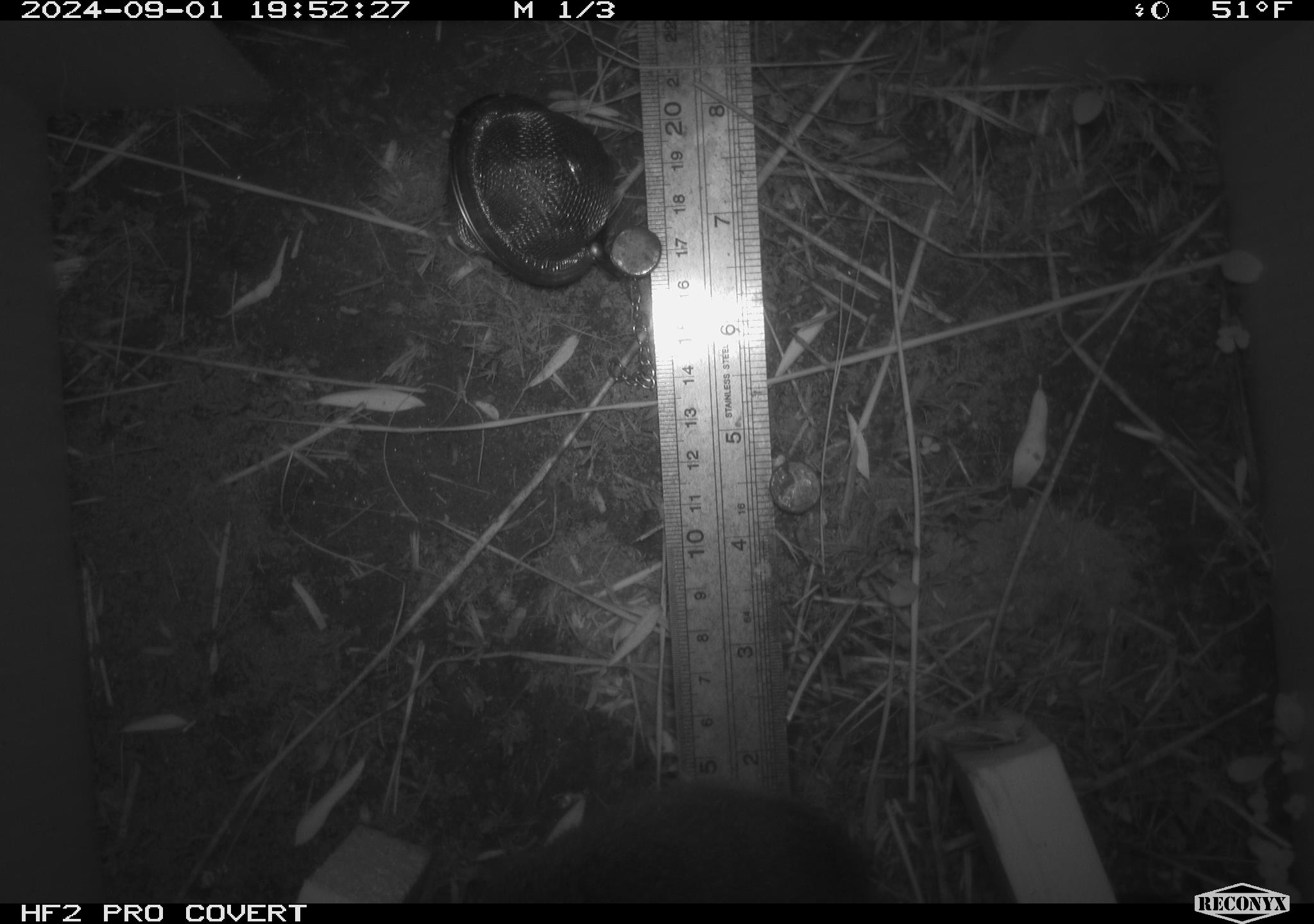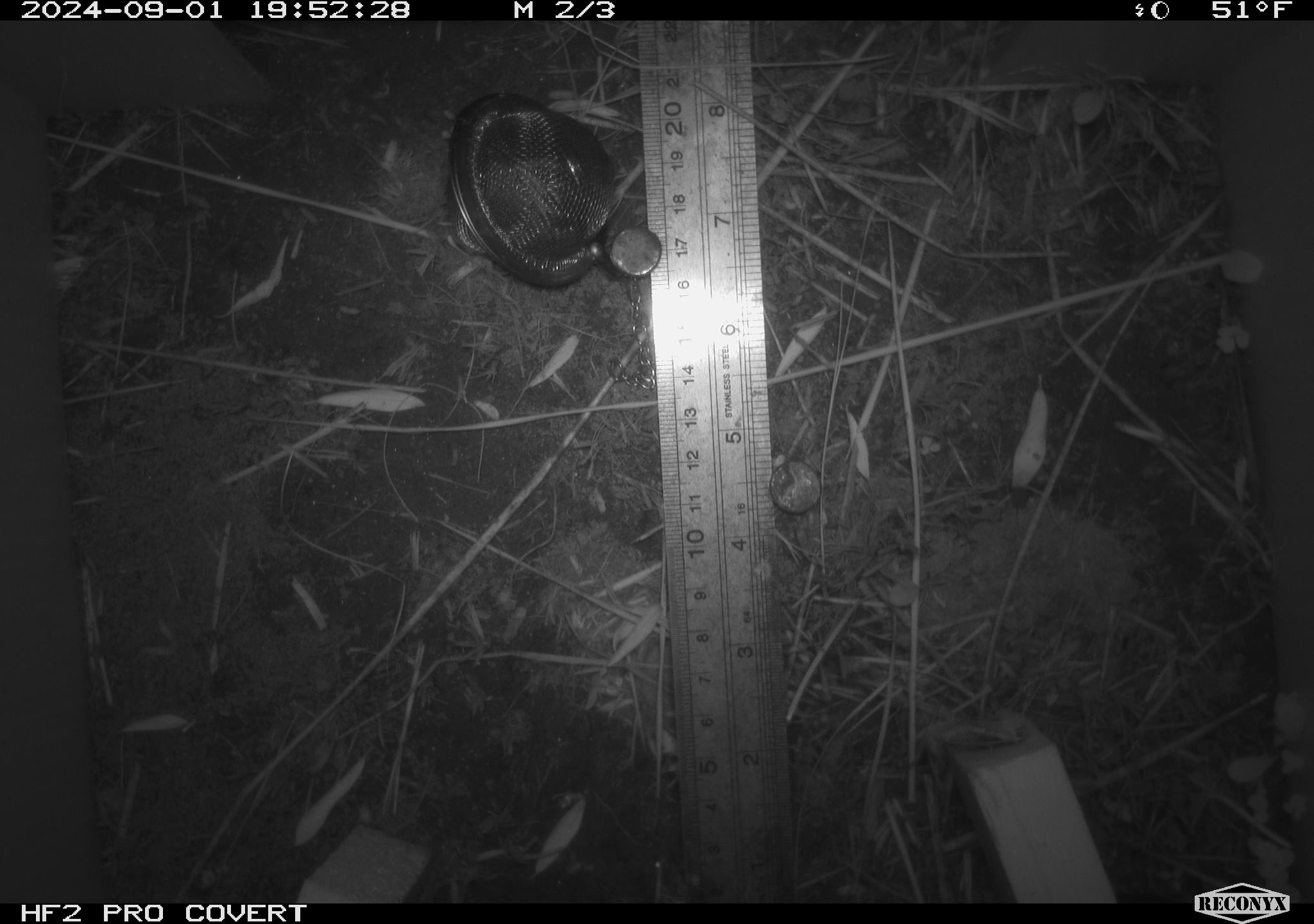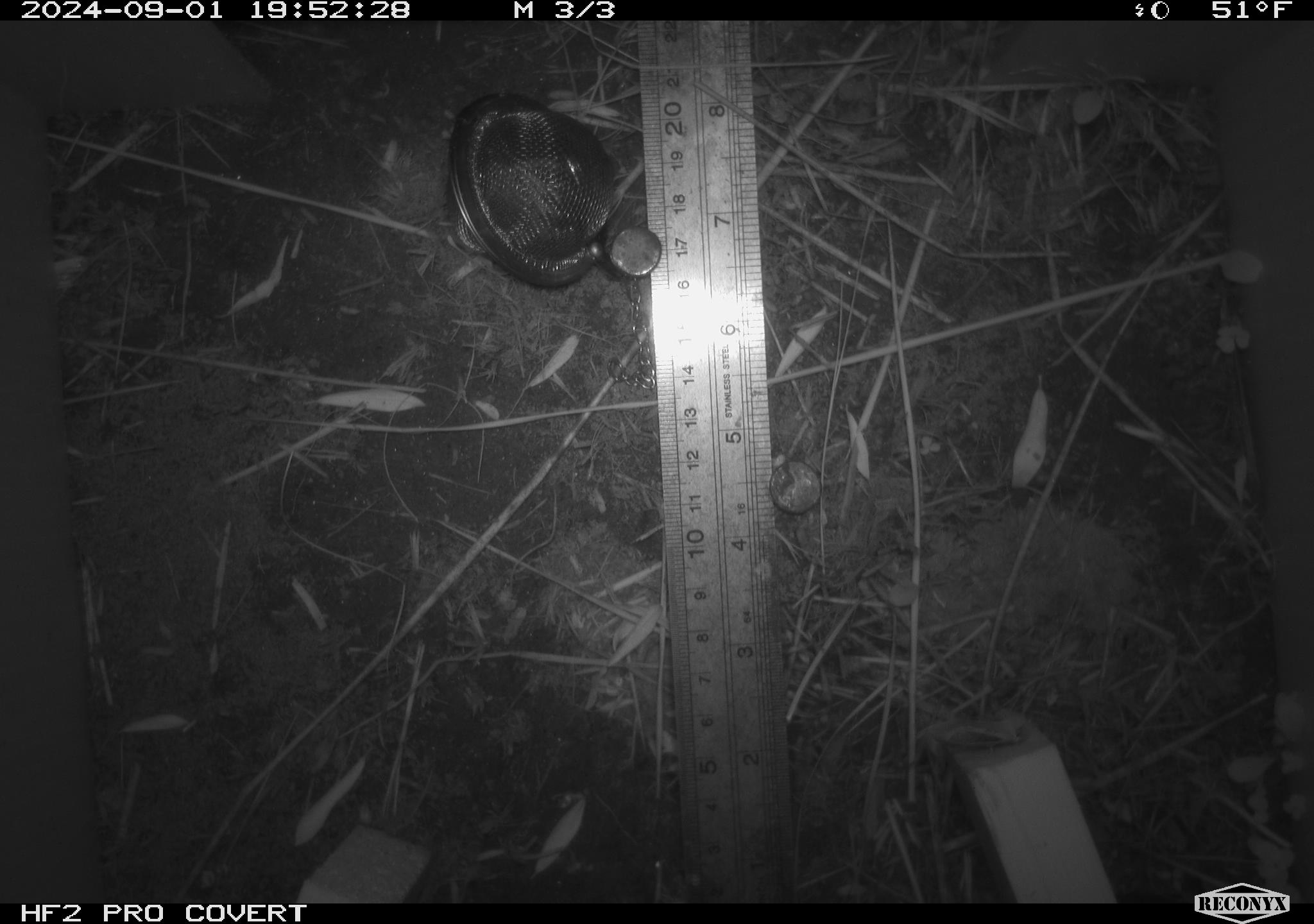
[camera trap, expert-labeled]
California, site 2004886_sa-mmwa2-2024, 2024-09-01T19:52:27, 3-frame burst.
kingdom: Animalia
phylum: Chordata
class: Mammalia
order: Rodentia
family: Cricetidae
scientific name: Arvicolinae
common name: voles, lemmings, and muskrats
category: arvicolinae subfamily